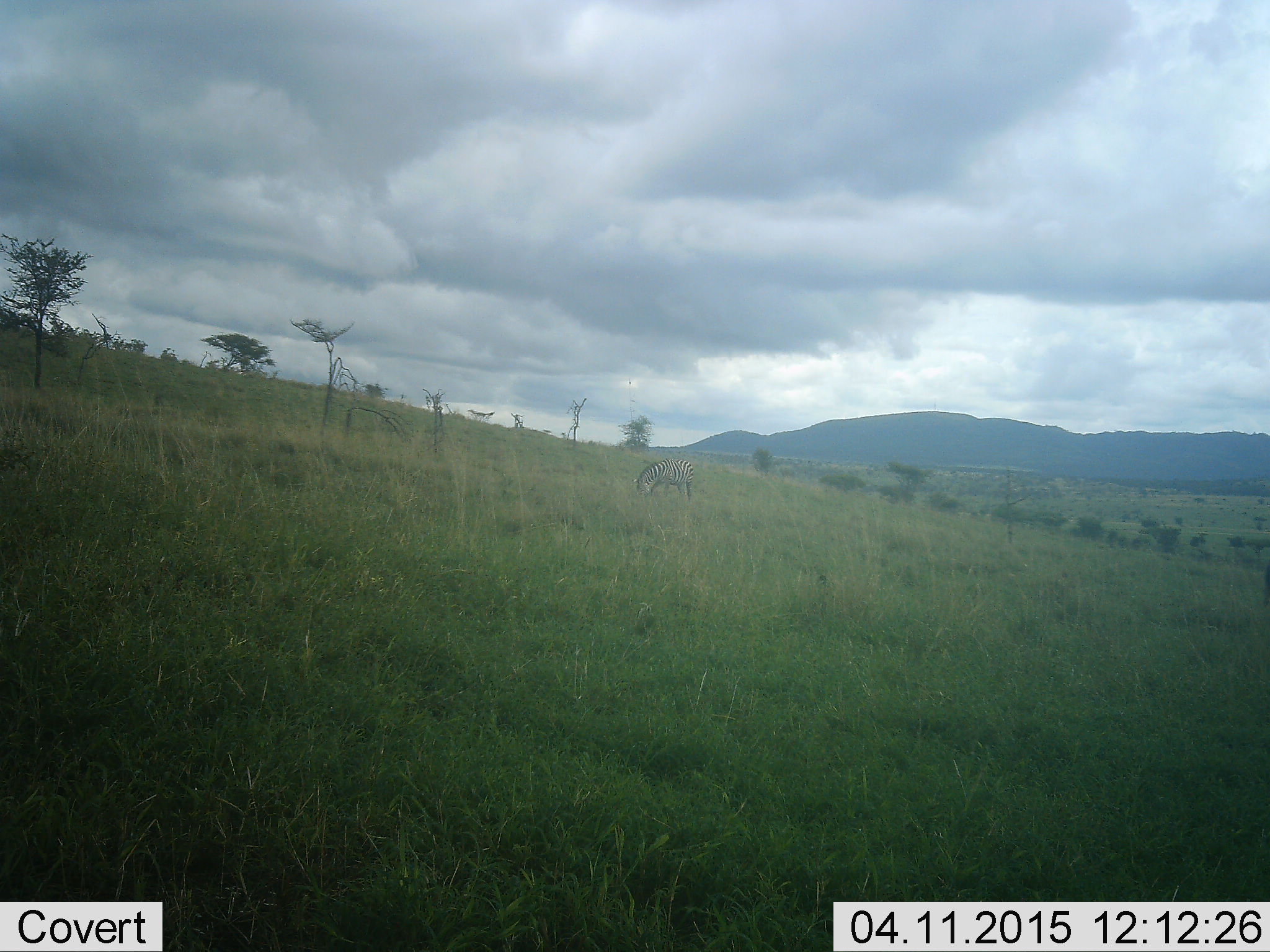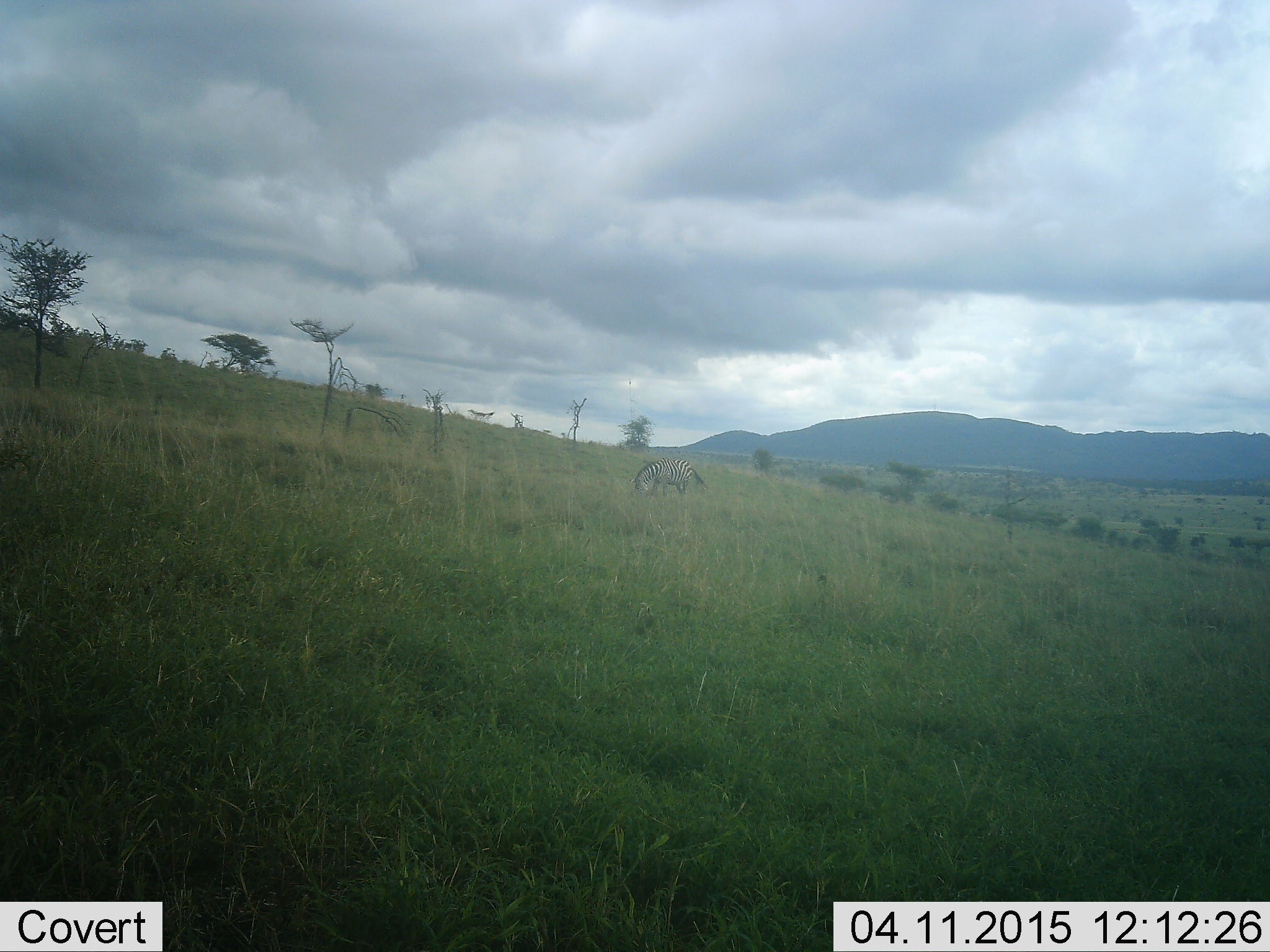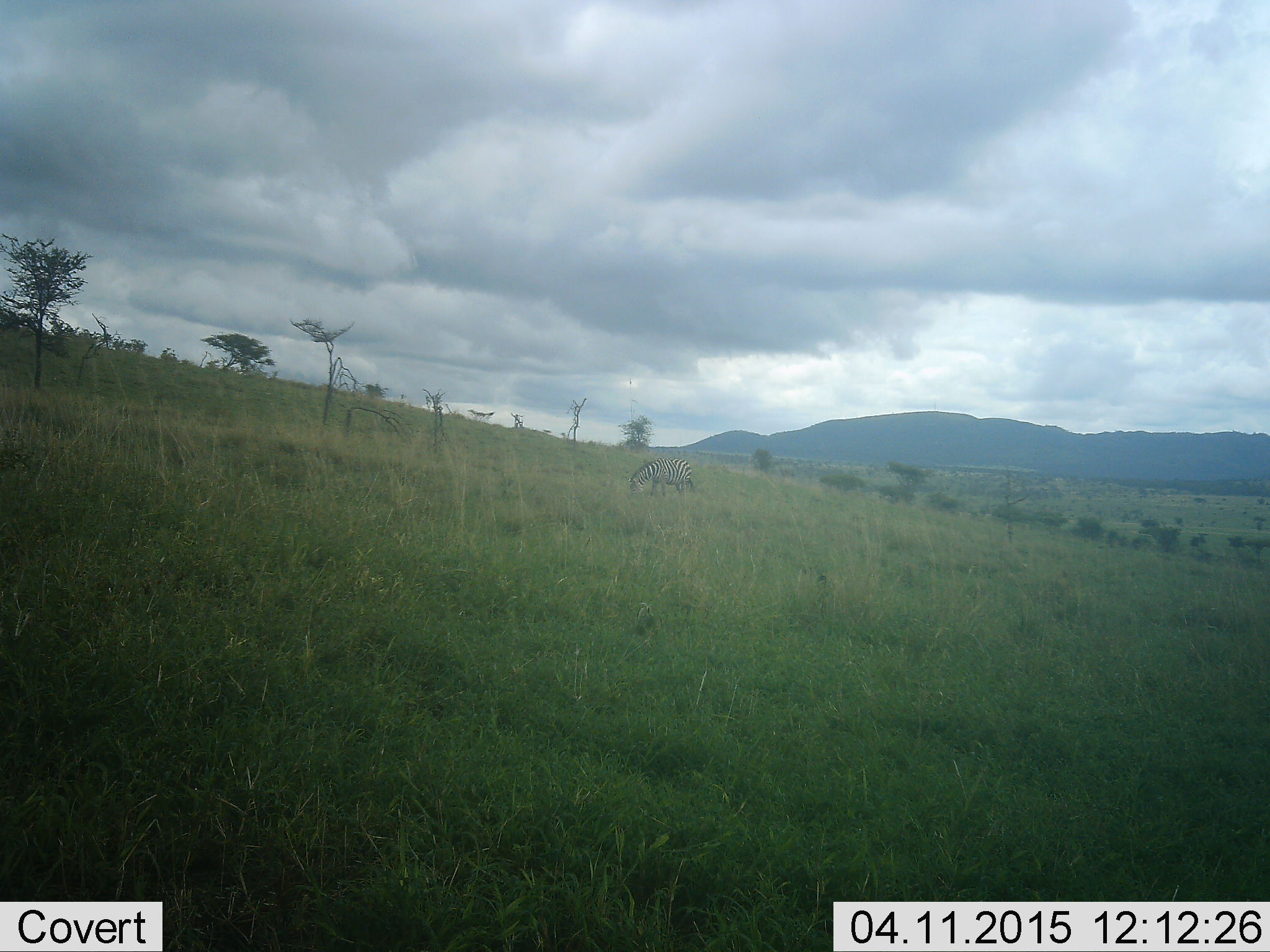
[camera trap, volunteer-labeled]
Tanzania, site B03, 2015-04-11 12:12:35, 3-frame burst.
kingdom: Animalia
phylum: Chordata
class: Mammalia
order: Perissodactyla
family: Equidae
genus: Equus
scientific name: Equus quagga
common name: plains zebra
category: zebra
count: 1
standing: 0%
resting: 0%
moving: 10%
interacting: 0%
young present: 0%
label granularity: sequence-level